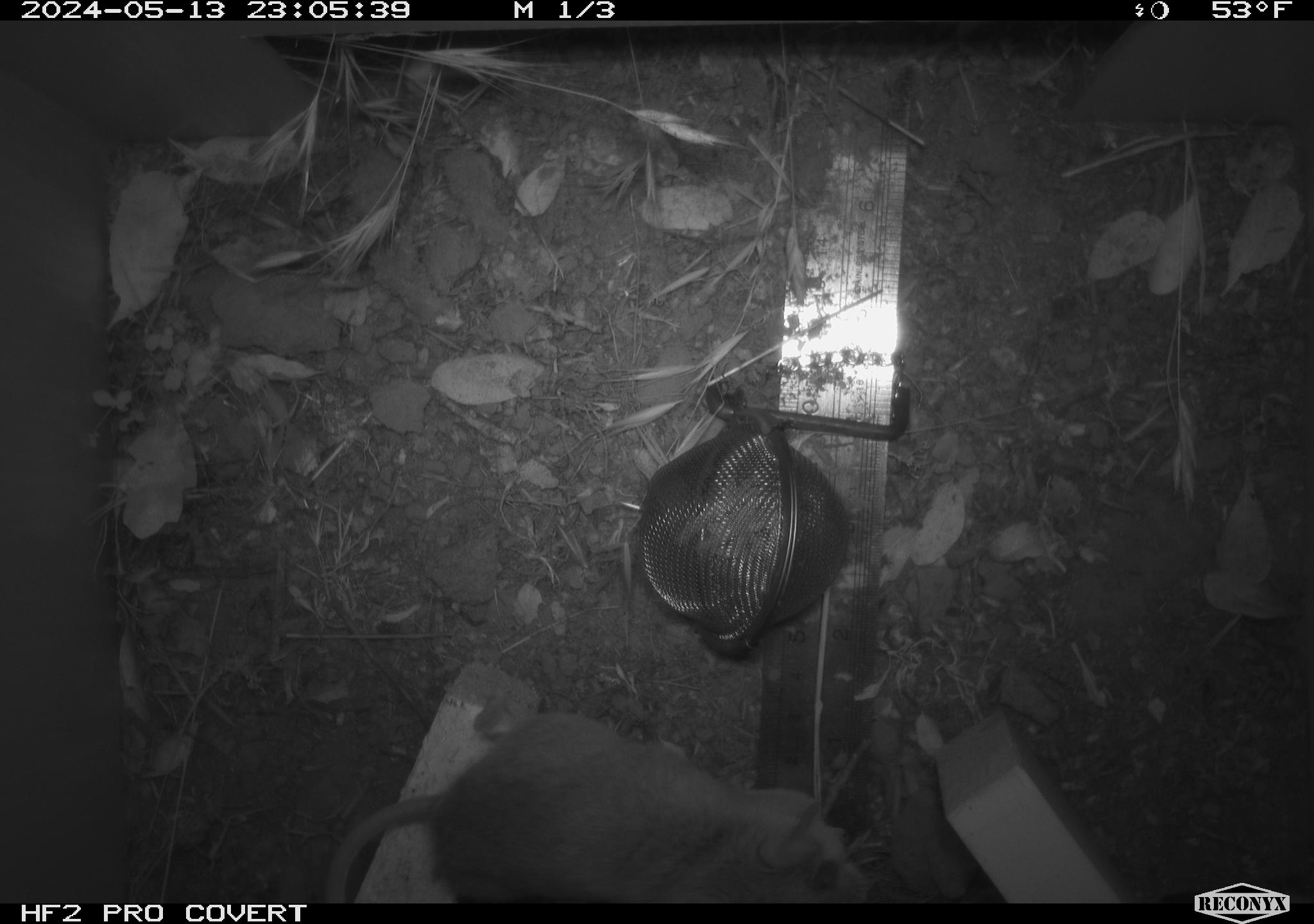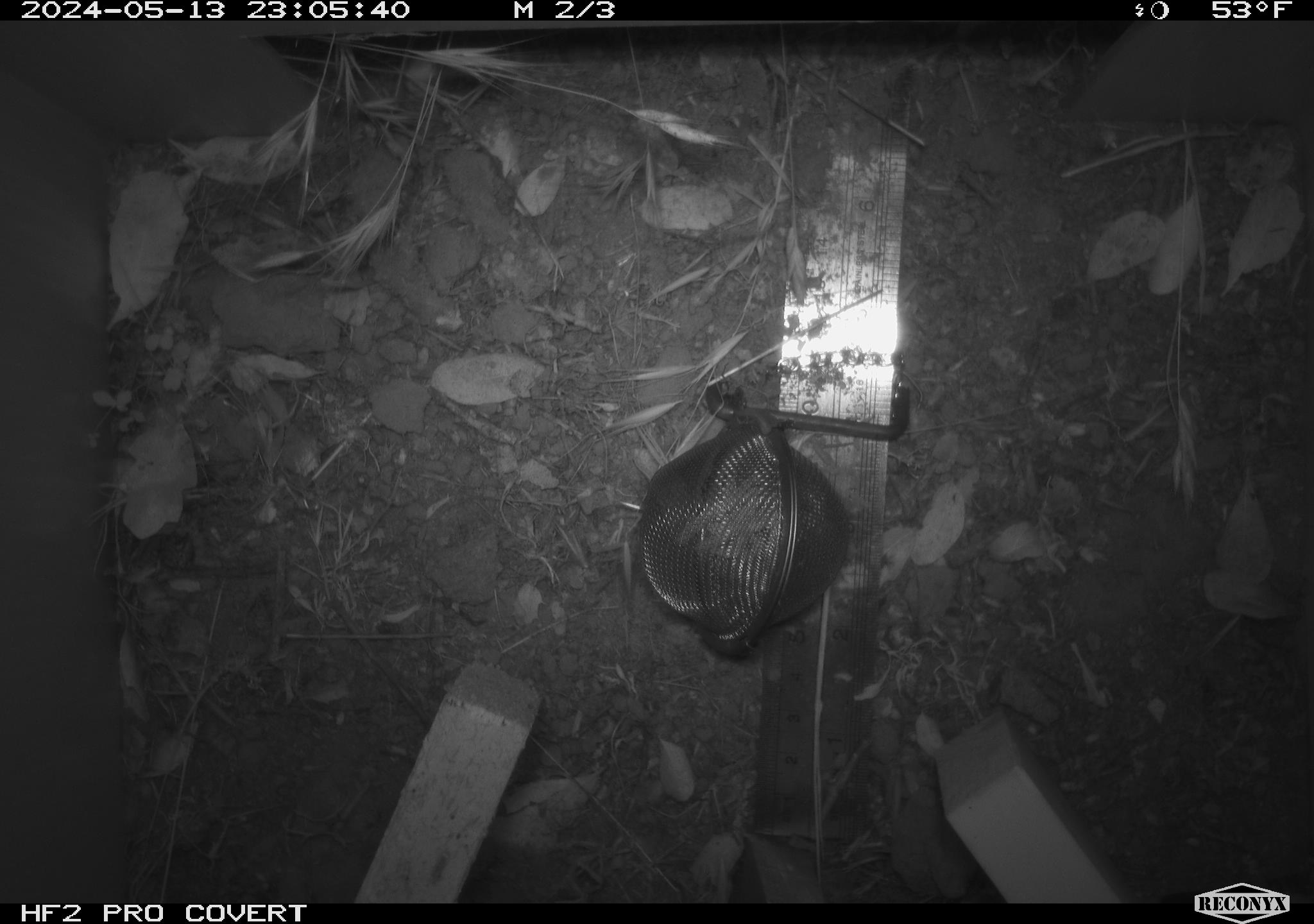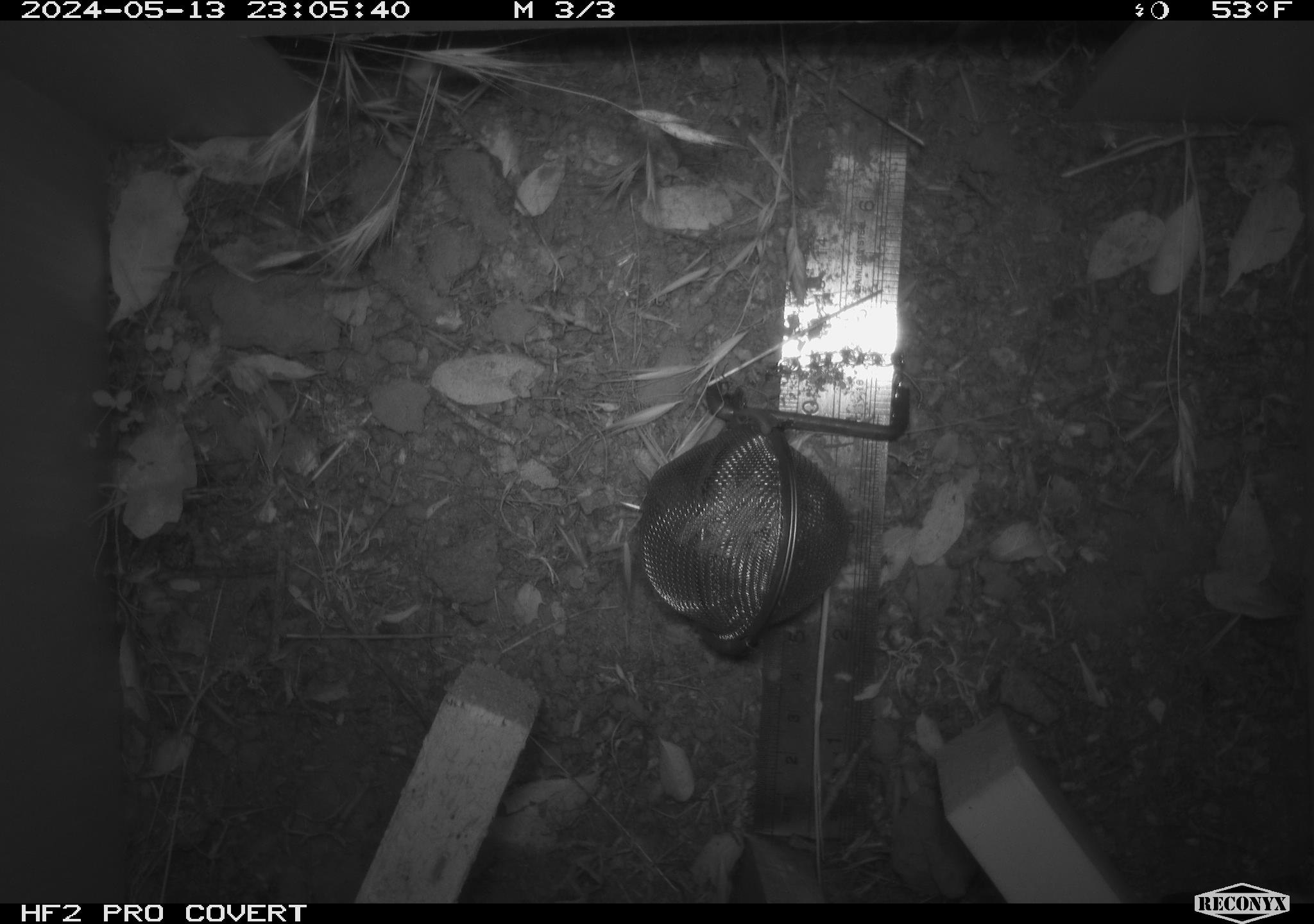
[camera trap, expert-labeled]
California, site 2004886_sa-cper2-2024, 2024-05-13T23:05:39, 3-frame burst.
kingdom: Animalia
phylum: Chordata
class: Mammalia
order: Rodentia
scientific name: Rodentia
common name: rodent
Rodent (Rodentia).